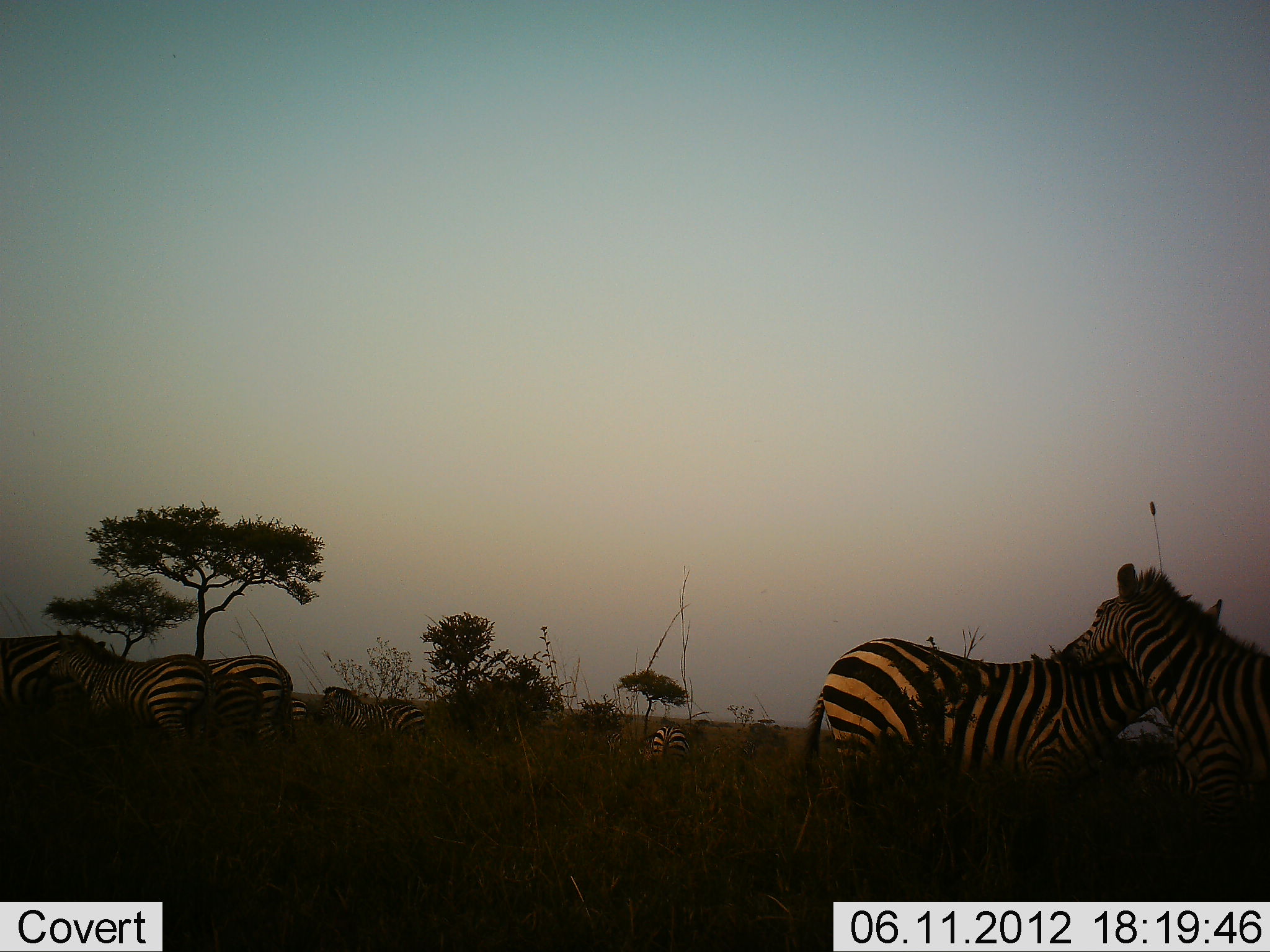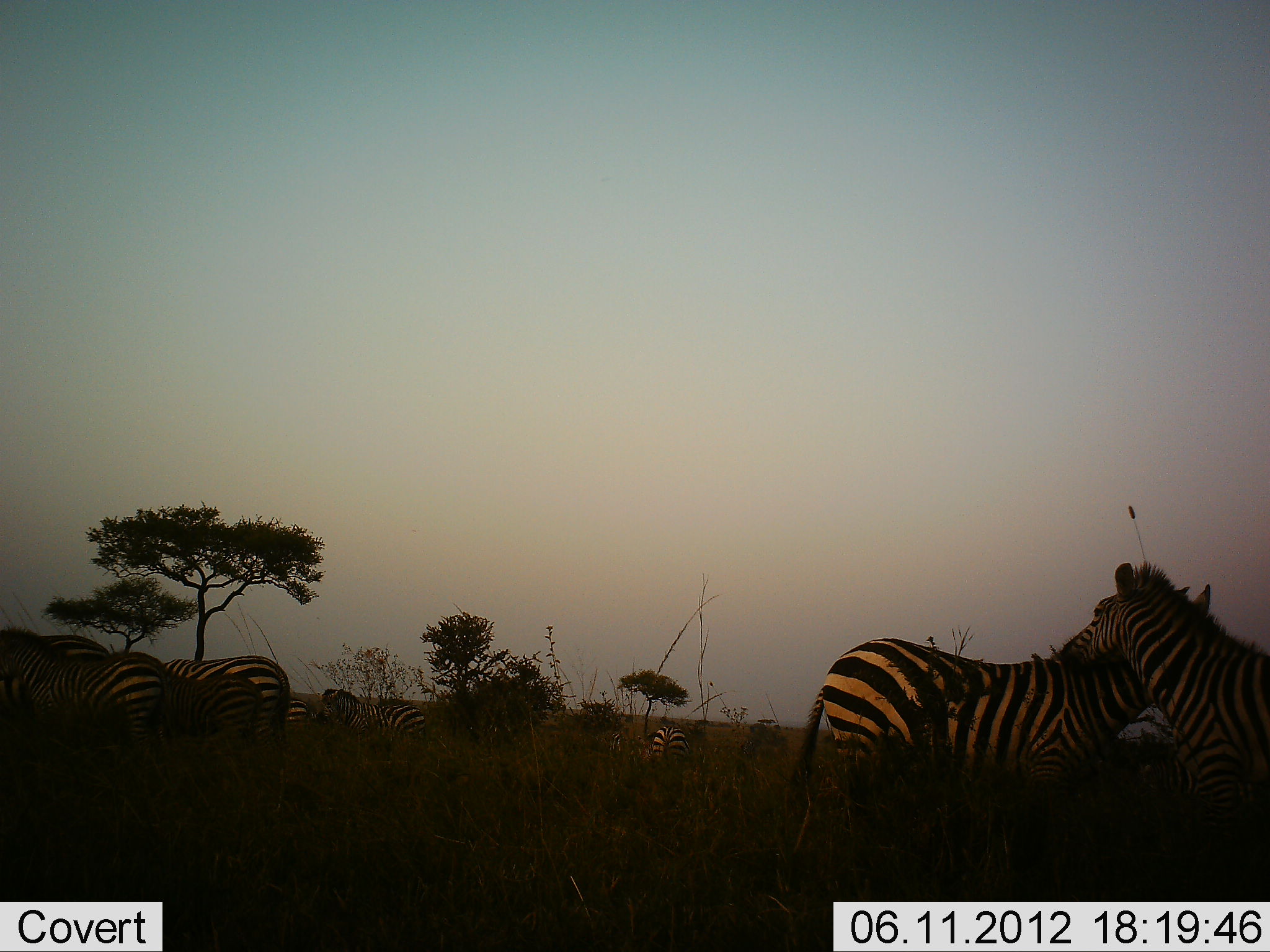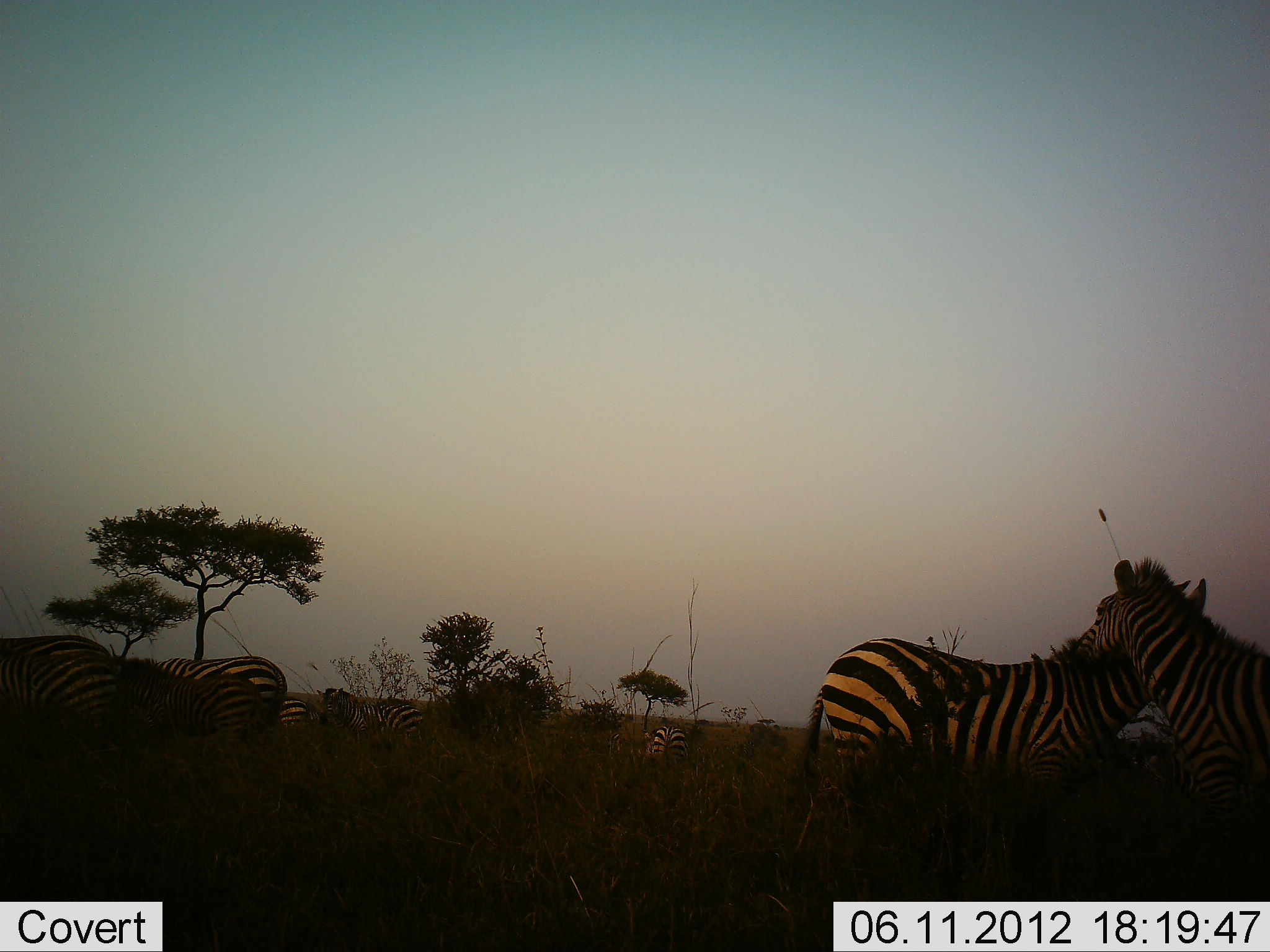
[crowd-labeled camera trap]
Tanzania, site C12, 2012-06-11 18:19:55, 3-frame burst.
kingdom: Animalia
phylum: Chordata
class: Mammalia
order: Perissodactyla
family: Equidae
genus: Equus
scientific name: Equus quagga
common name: plains zebra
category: zebra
Zebra (plains zebra) (Equus quagga), count 10. Behavior (volunteer vote fractions): standing 100%, resting 0%, moving 30%, interacting 50%. Young present (vote fraction): 20%. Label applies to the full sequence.